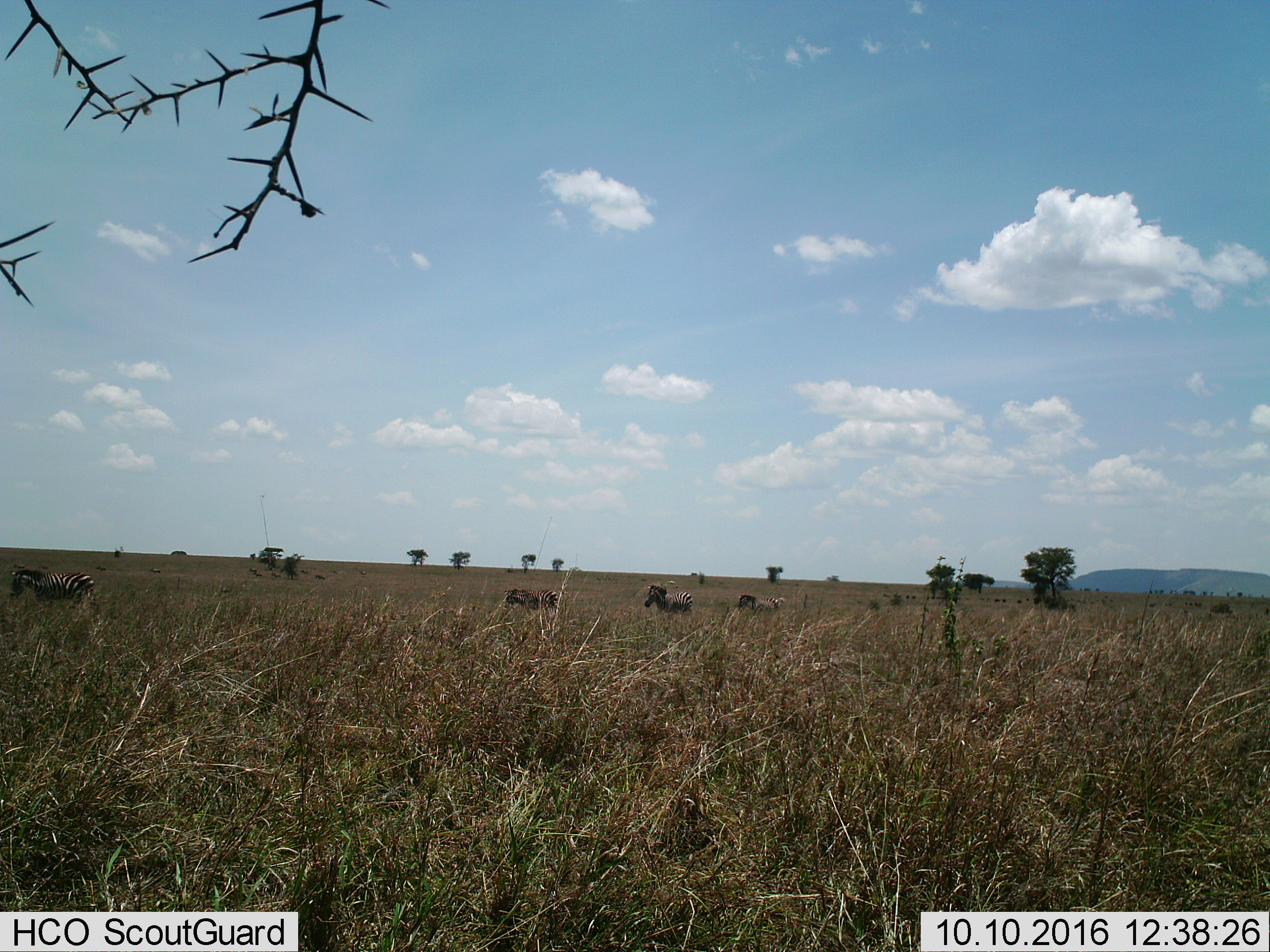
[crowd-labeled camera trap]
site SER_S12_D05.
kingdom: Animalia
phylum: Chordata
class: Mammalia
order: Perissodactyla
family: Equidae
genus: Equus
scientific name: Equus quagga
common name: plains zebra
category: zebraplains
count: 4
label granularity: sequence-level